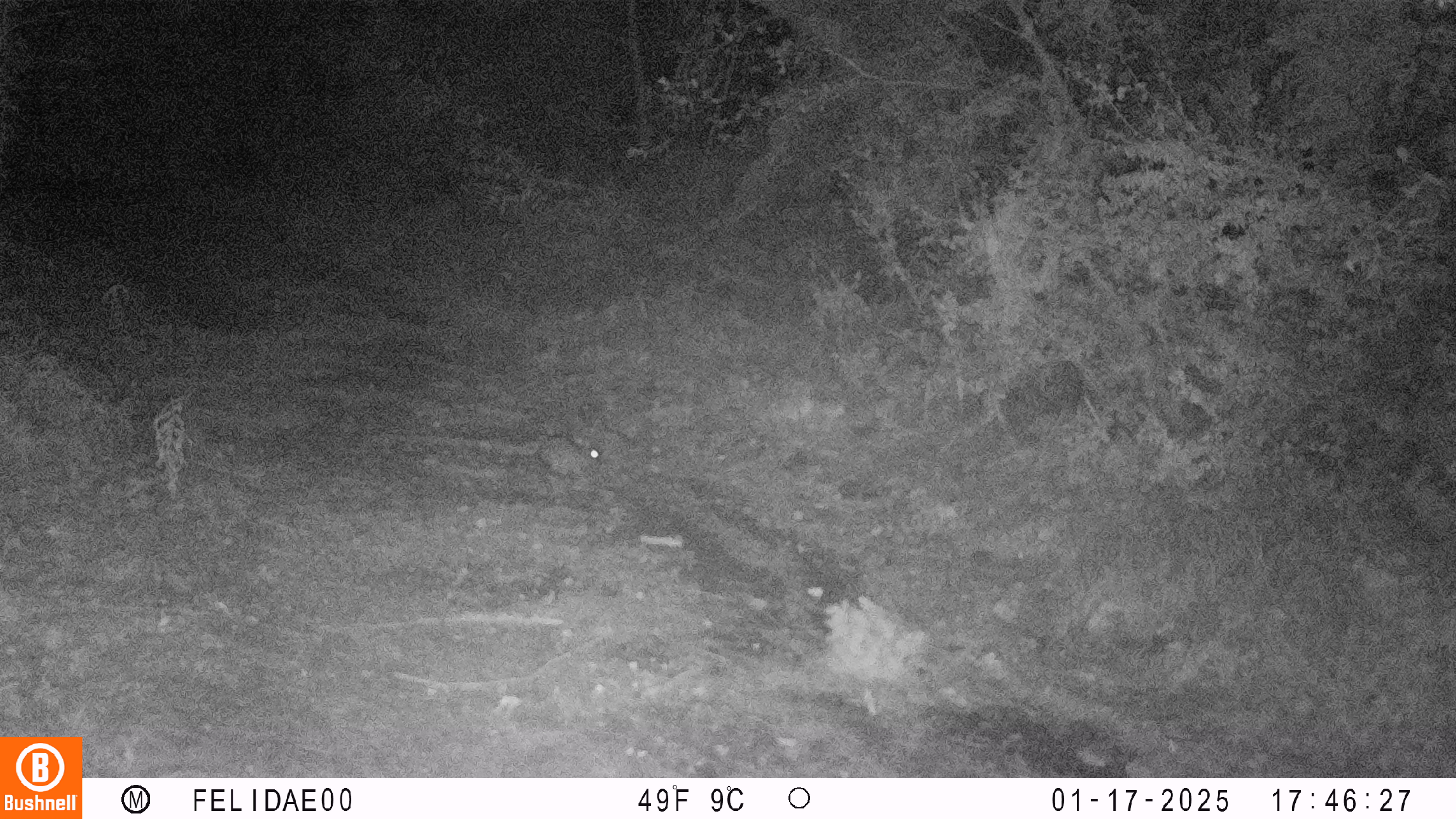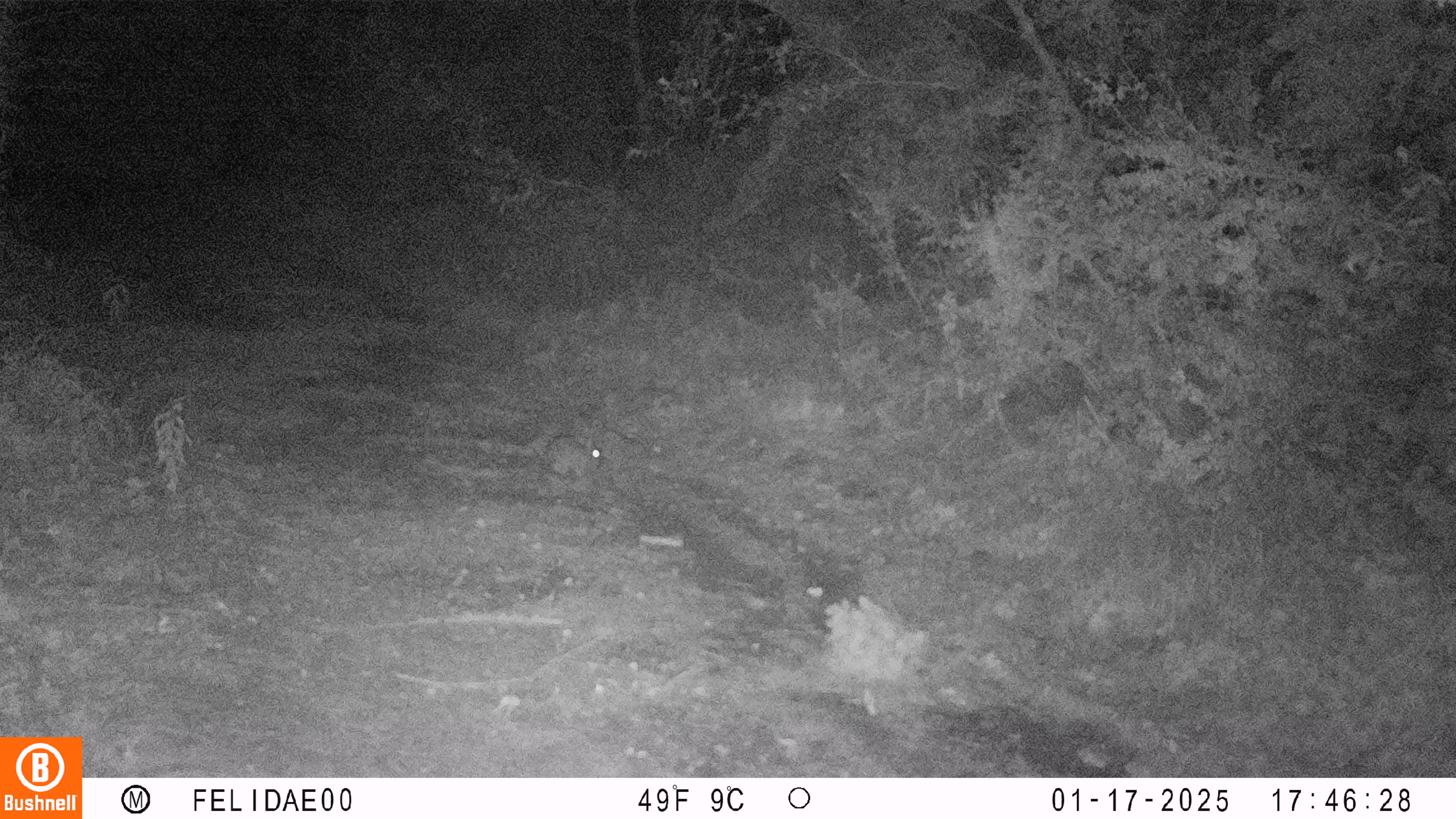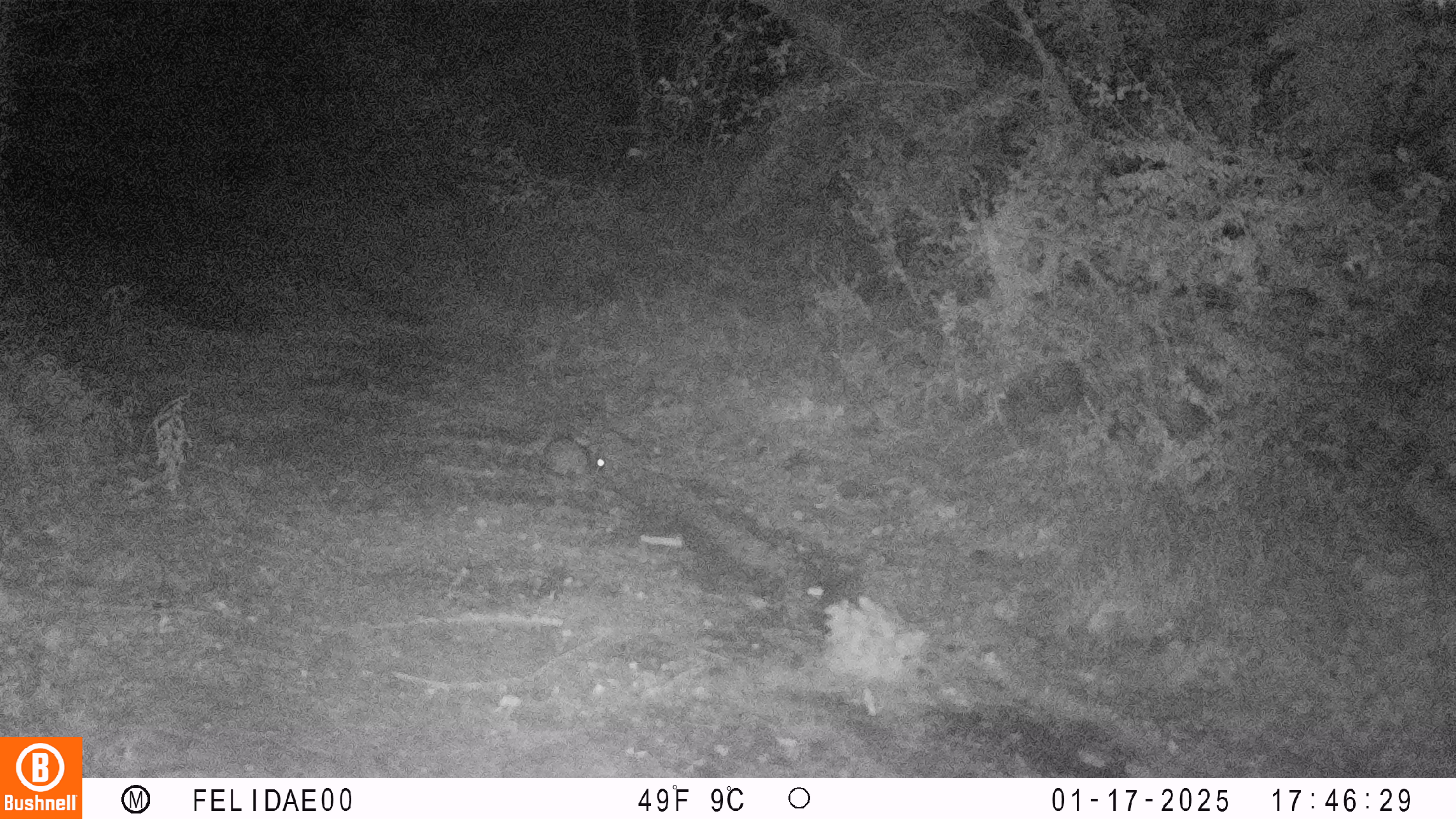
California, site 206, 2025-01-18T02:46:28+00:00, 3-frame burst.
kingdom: Animalia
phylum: Chordata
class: Mammalia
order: Lagomorpha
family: Leporidae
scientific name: Leporidae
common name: rabbit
Rabbit (Leporidae).